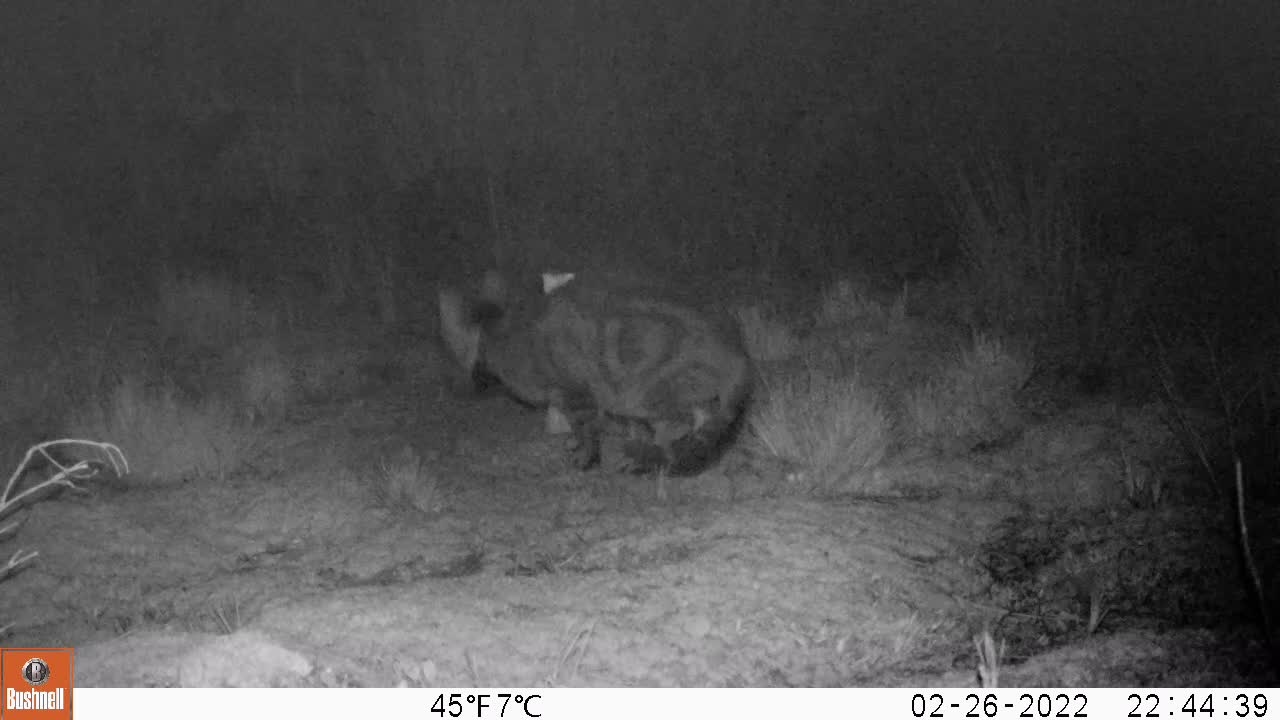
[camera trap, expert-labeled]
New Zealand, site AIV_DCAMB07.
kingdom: Animalia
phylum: Chordata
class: Mammalia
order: Carnivora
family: Felidae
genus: Felis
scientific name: Felis catus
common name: domestic cat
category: cat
Cat (domestic cat) (Felis catus).